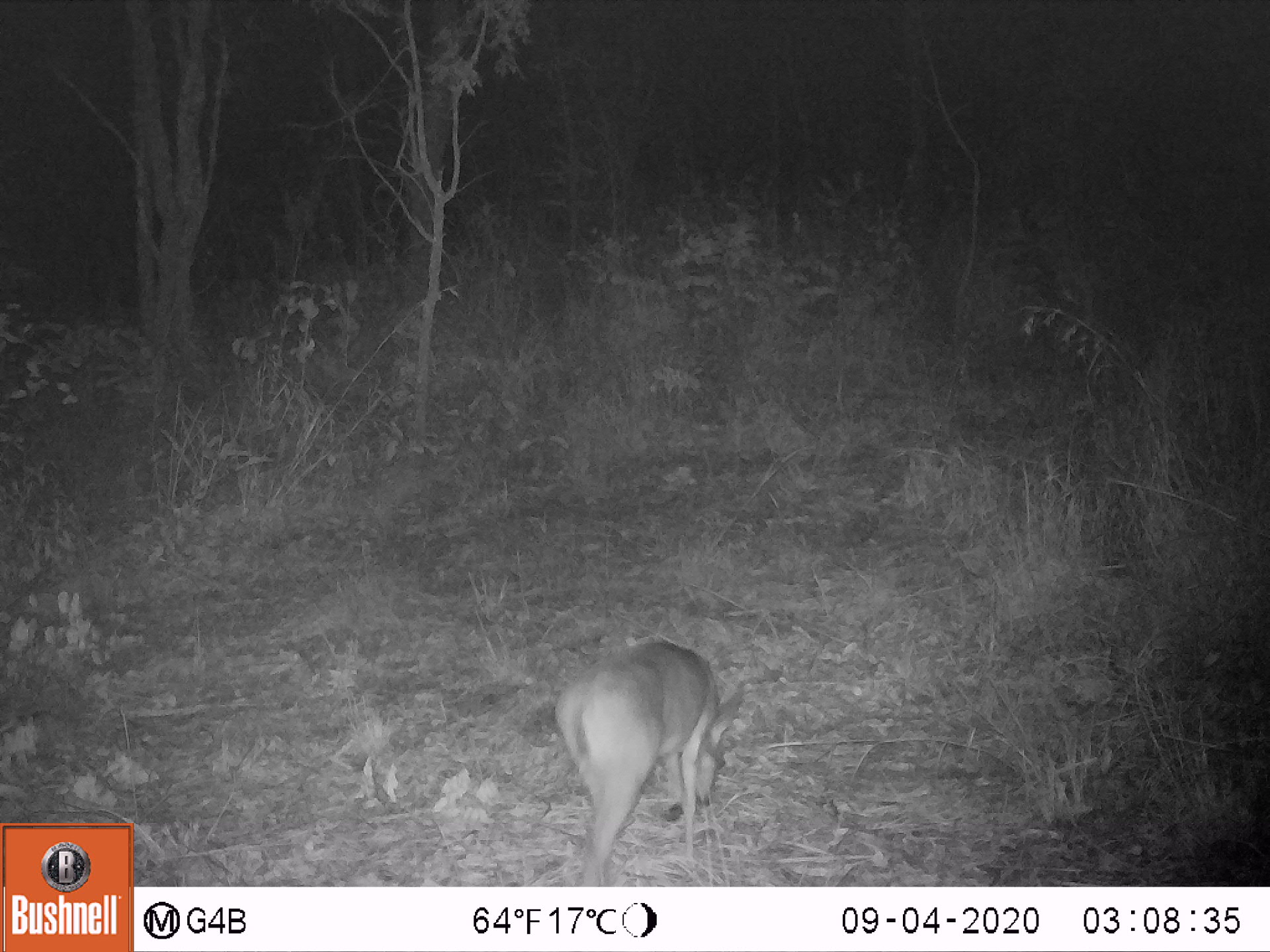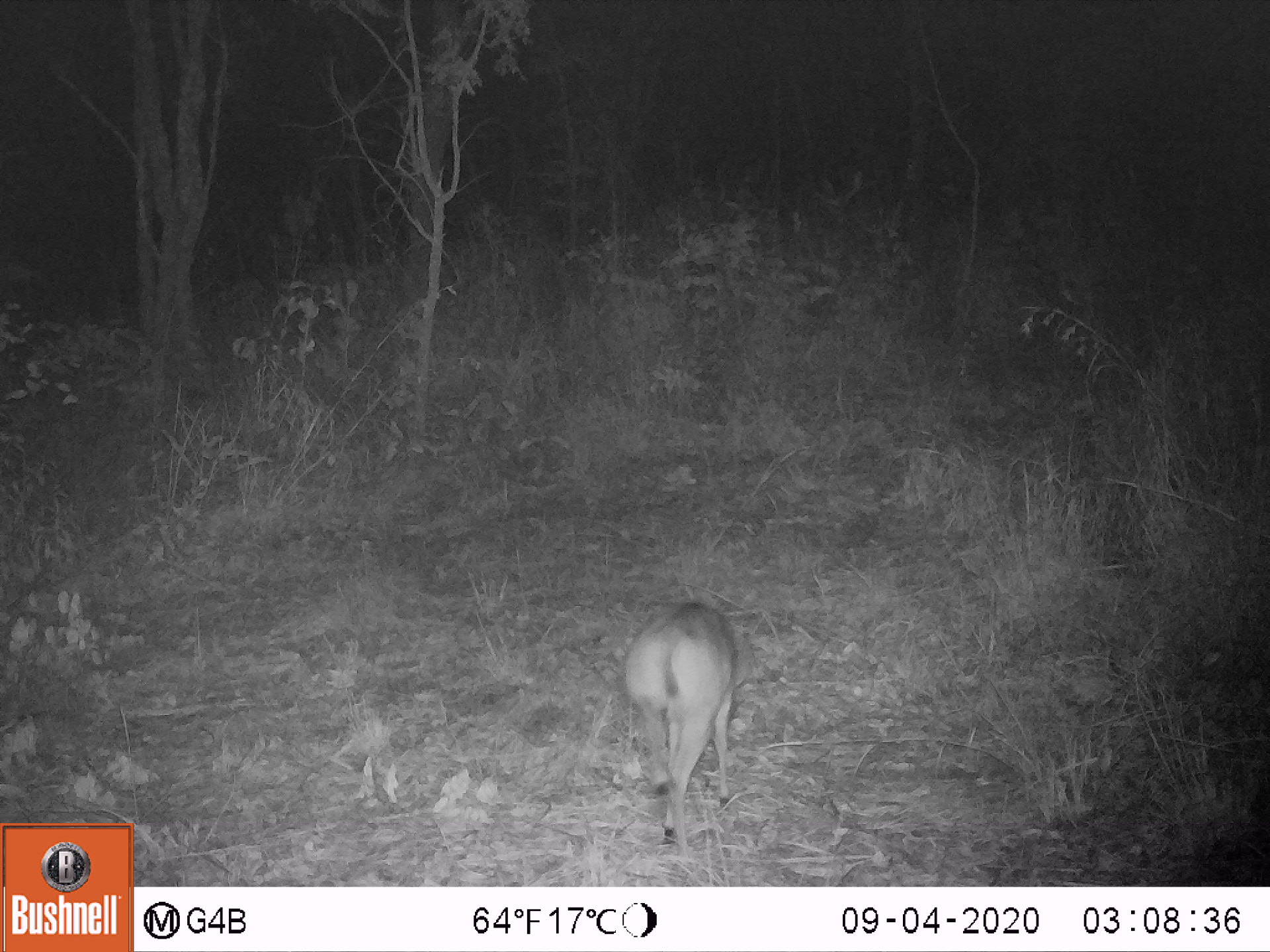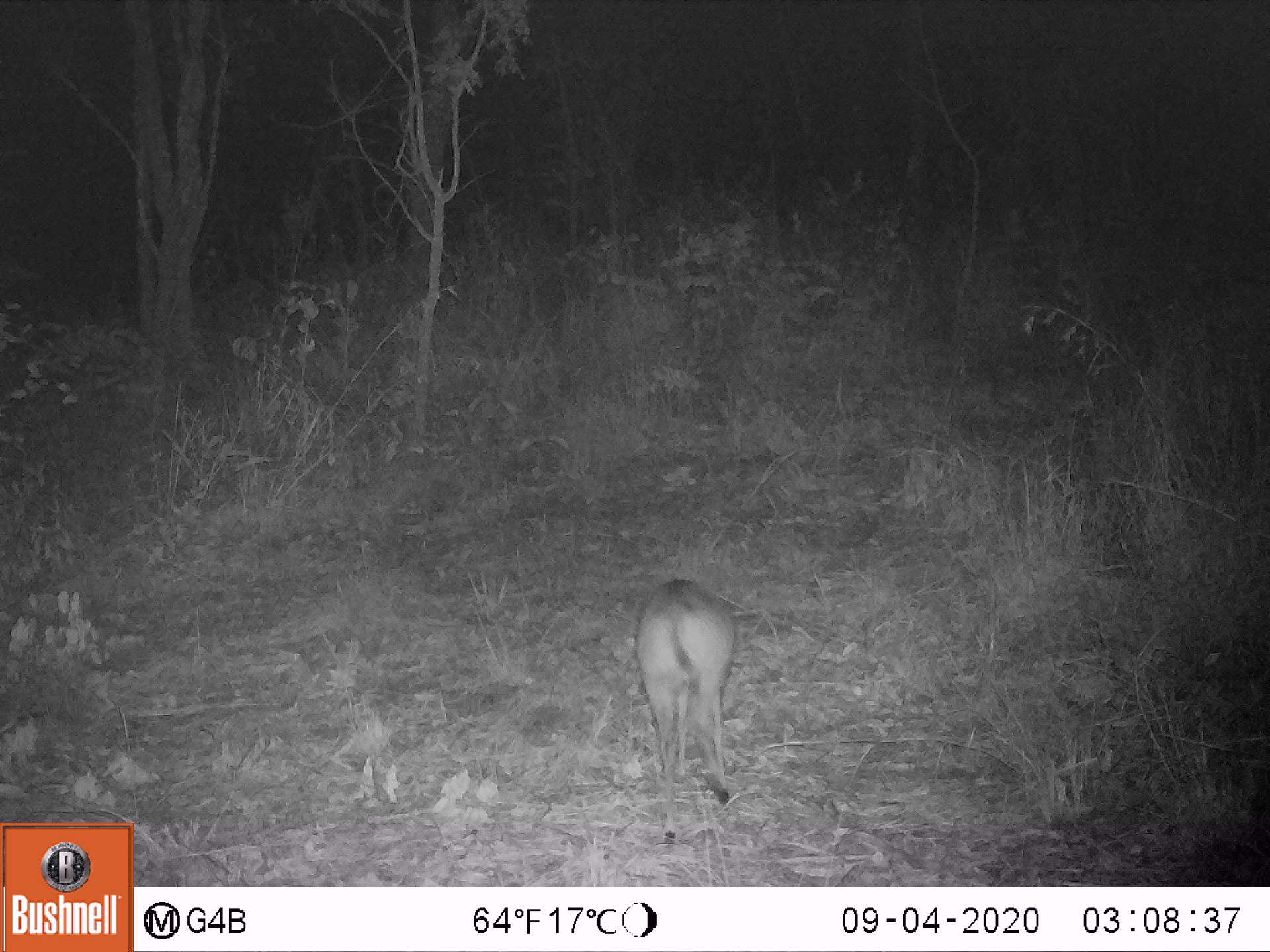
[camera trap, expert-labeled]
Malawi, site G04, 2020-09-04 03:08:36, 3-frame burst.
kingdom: Animalia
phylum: Chordata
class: Mammalia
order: Artiodactyla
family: Bovidae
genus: Sylvicapra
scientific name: Sylvicapra grimmia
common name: common duiker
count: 1